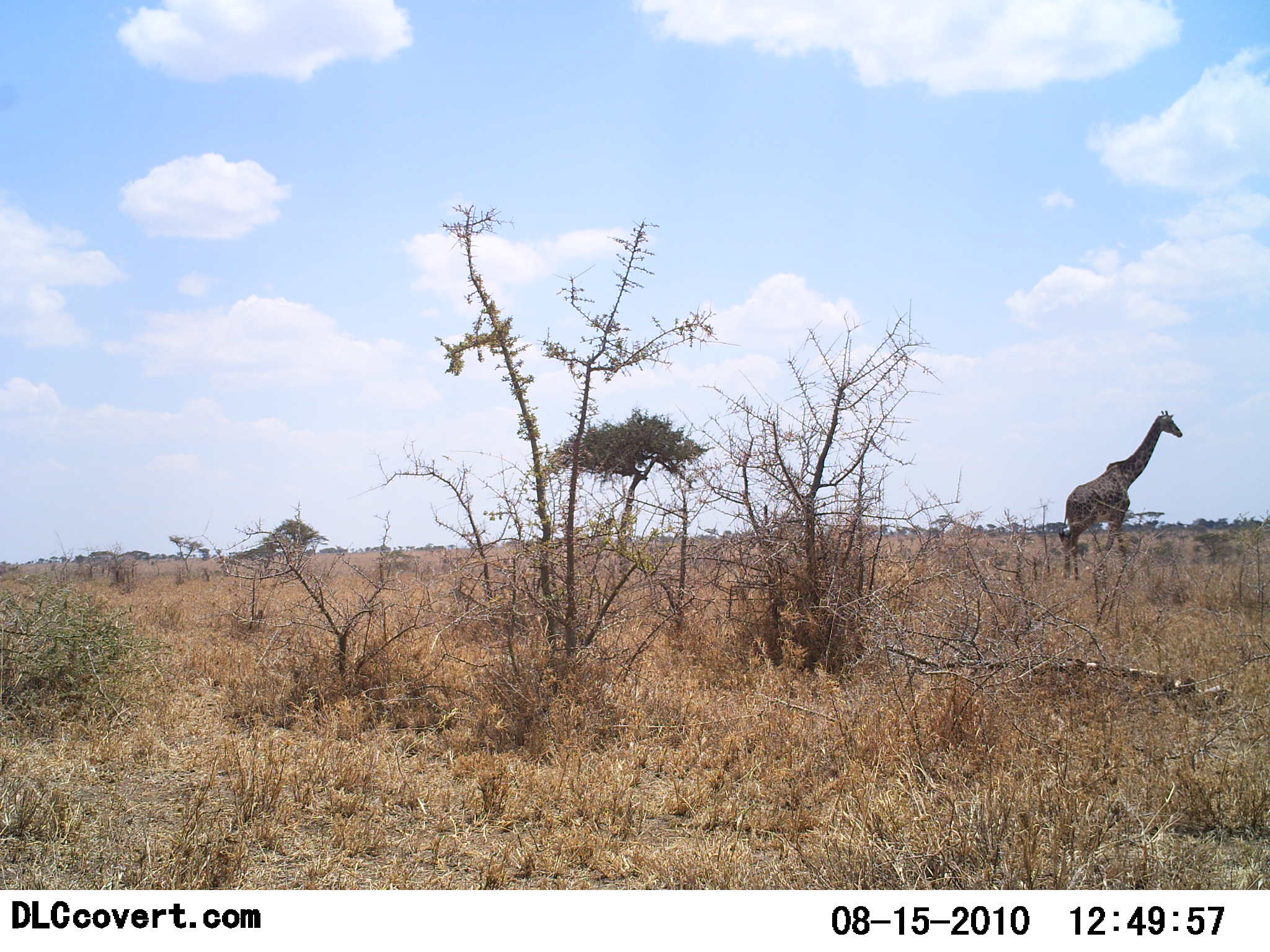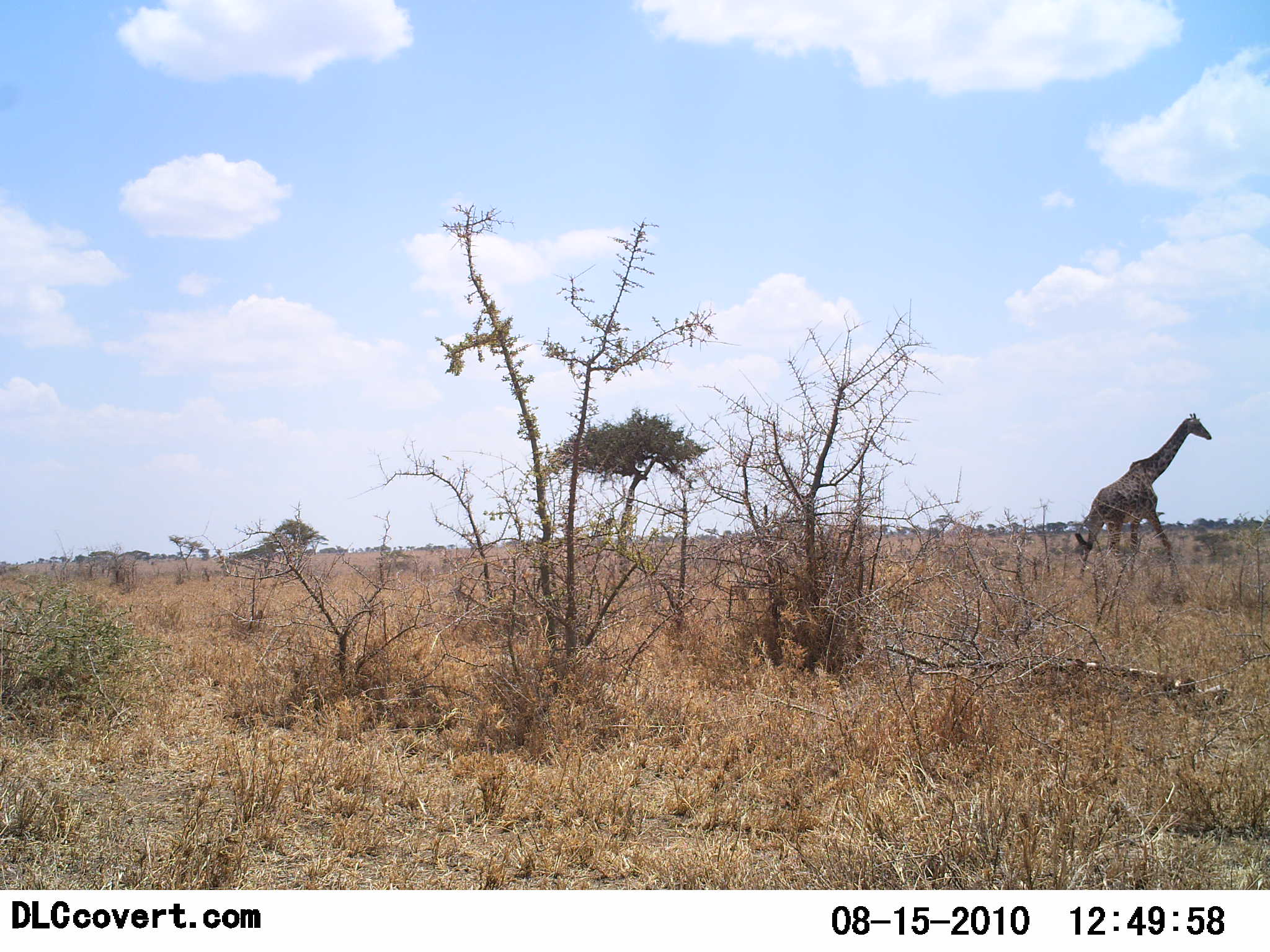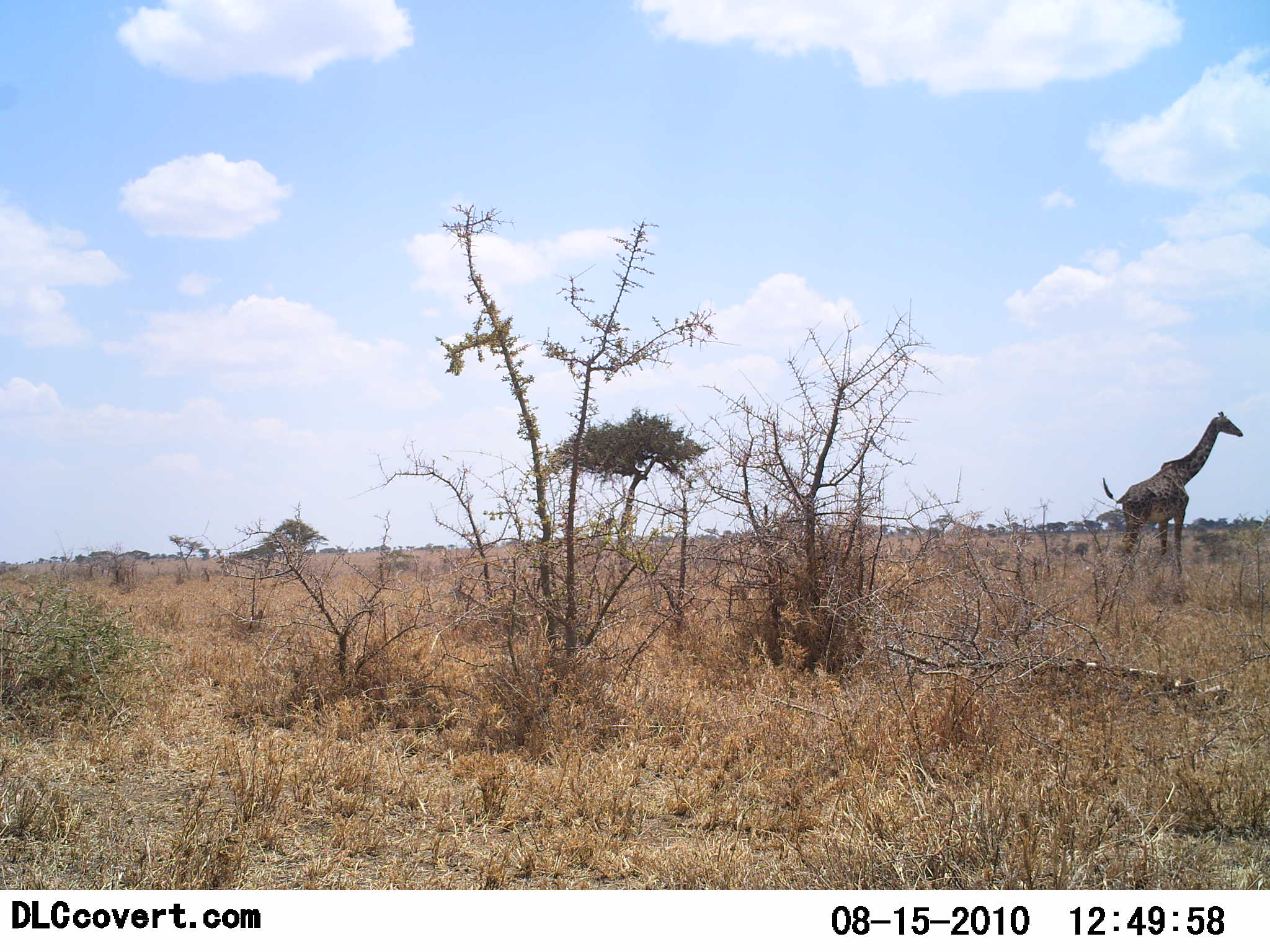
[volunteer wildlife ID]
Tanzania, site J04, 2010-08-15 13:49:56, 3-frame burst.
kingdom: Animalia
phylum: Chordata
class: Mammalia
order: Artiodactyla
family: Giraffidae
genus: Giraffa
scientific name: Giraffa camelopardalis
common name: giraffe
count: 1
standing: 0%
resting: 0%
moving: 100%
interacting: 0%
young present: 0%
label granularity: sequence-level